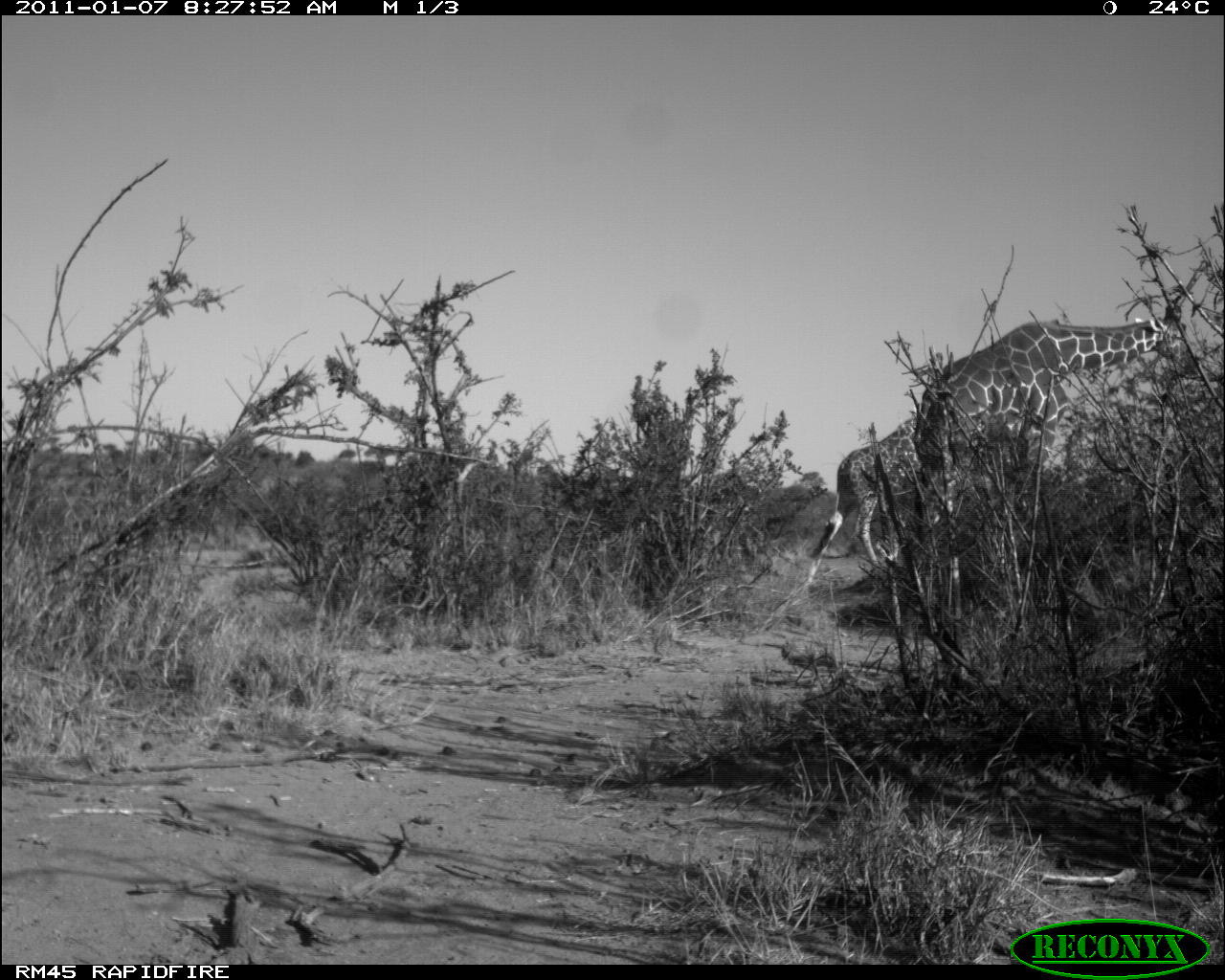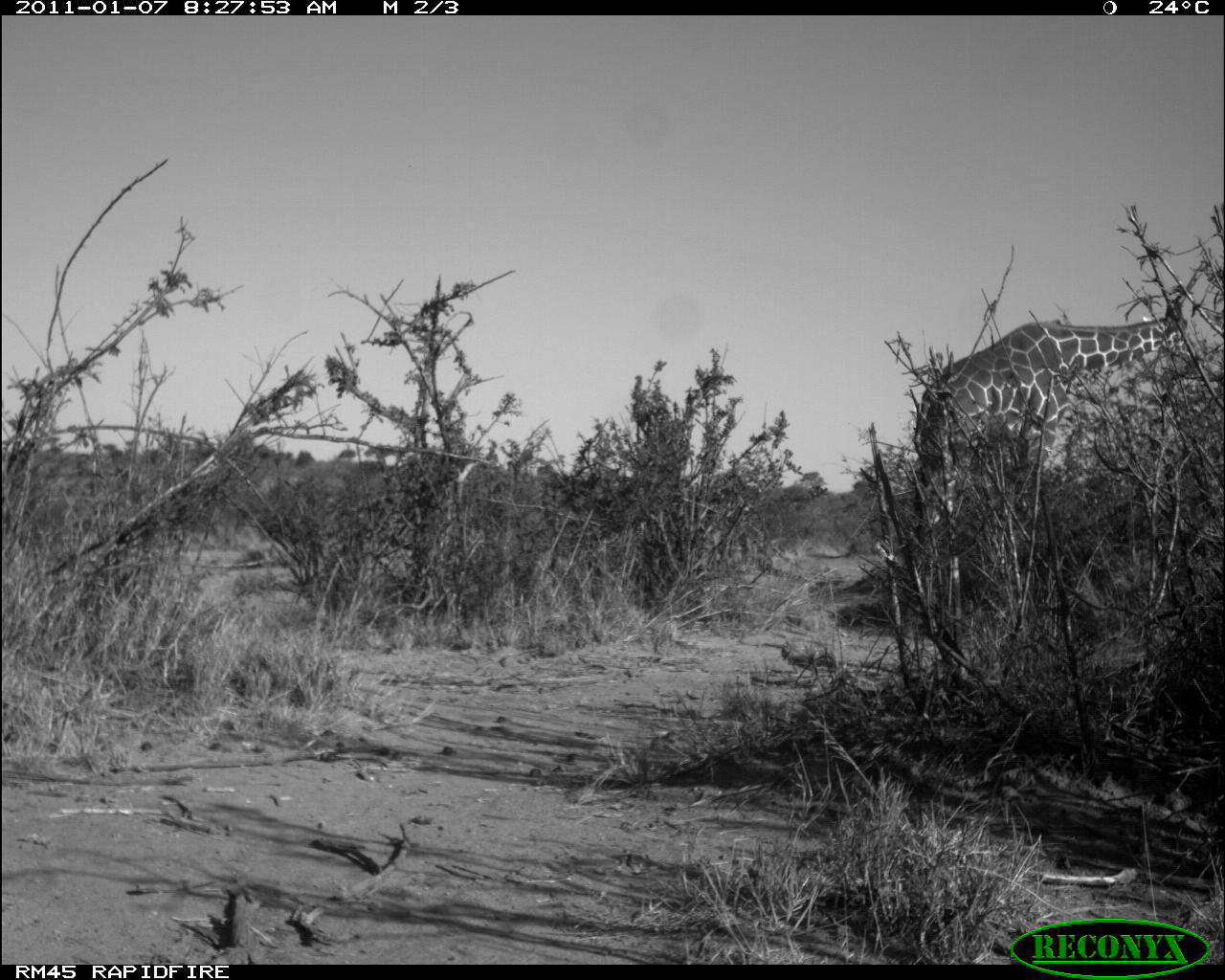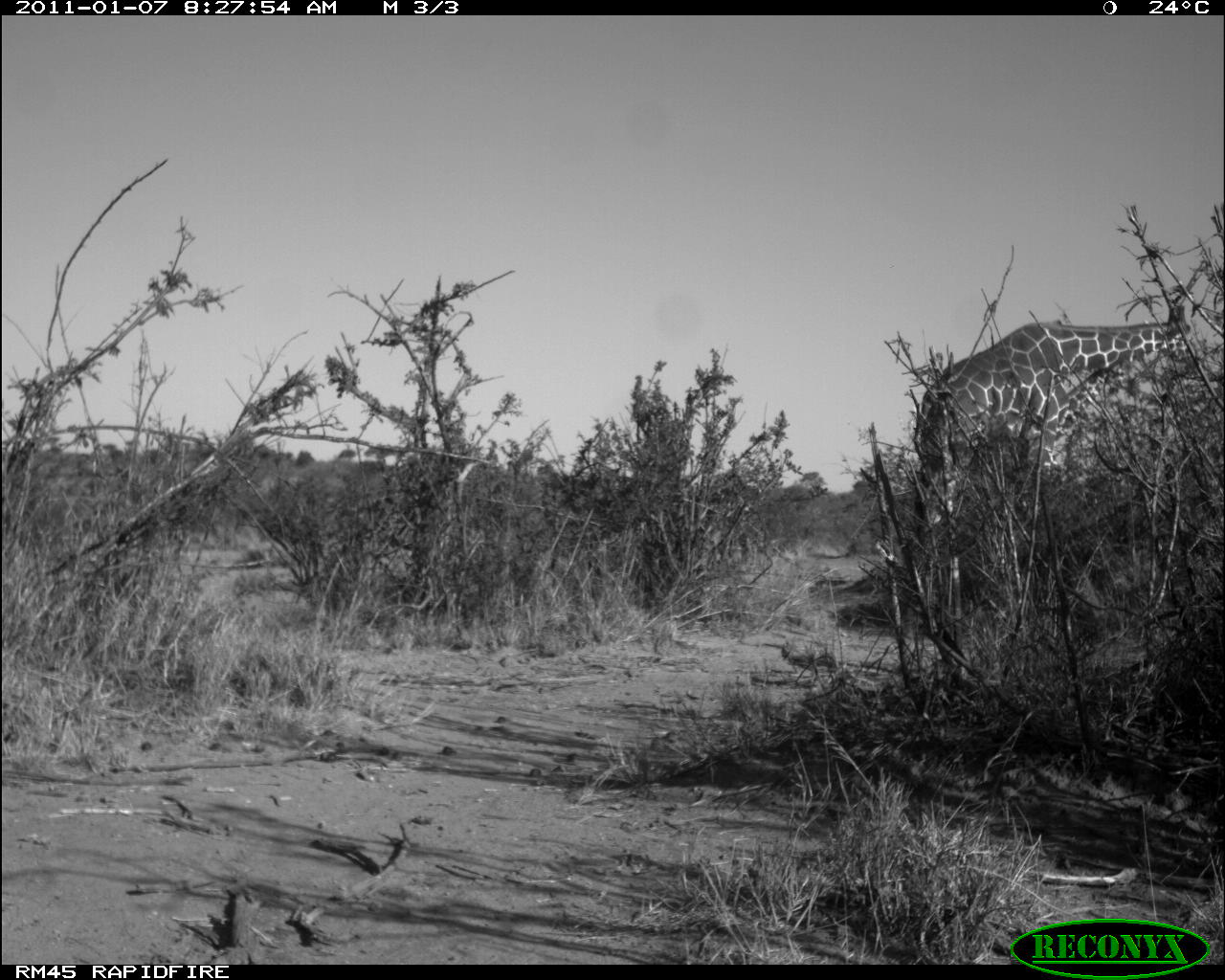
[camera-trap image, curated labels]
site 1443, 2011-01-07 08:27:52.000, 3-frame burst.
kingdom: Animalia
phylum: Chordata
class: Mammalia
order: Artiodactyla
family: Bovidae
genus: Madoqua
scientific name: Madoqua guentheri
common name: günther's dik-dik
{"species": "Madoqua guentheri (günther's dik-dik)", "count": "2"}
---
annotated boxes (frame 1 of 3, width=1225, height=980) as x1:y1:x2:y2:
madoqua guentheri: 910:303:1190:526; 804:412:923:583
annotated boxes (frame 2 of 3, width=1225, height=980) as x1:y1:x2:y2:
madoqua guentheri: 915:296:1197:527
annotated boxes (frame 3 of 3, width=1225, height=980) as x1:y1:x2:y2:
madoqua guentheri: 916:298:1206:539